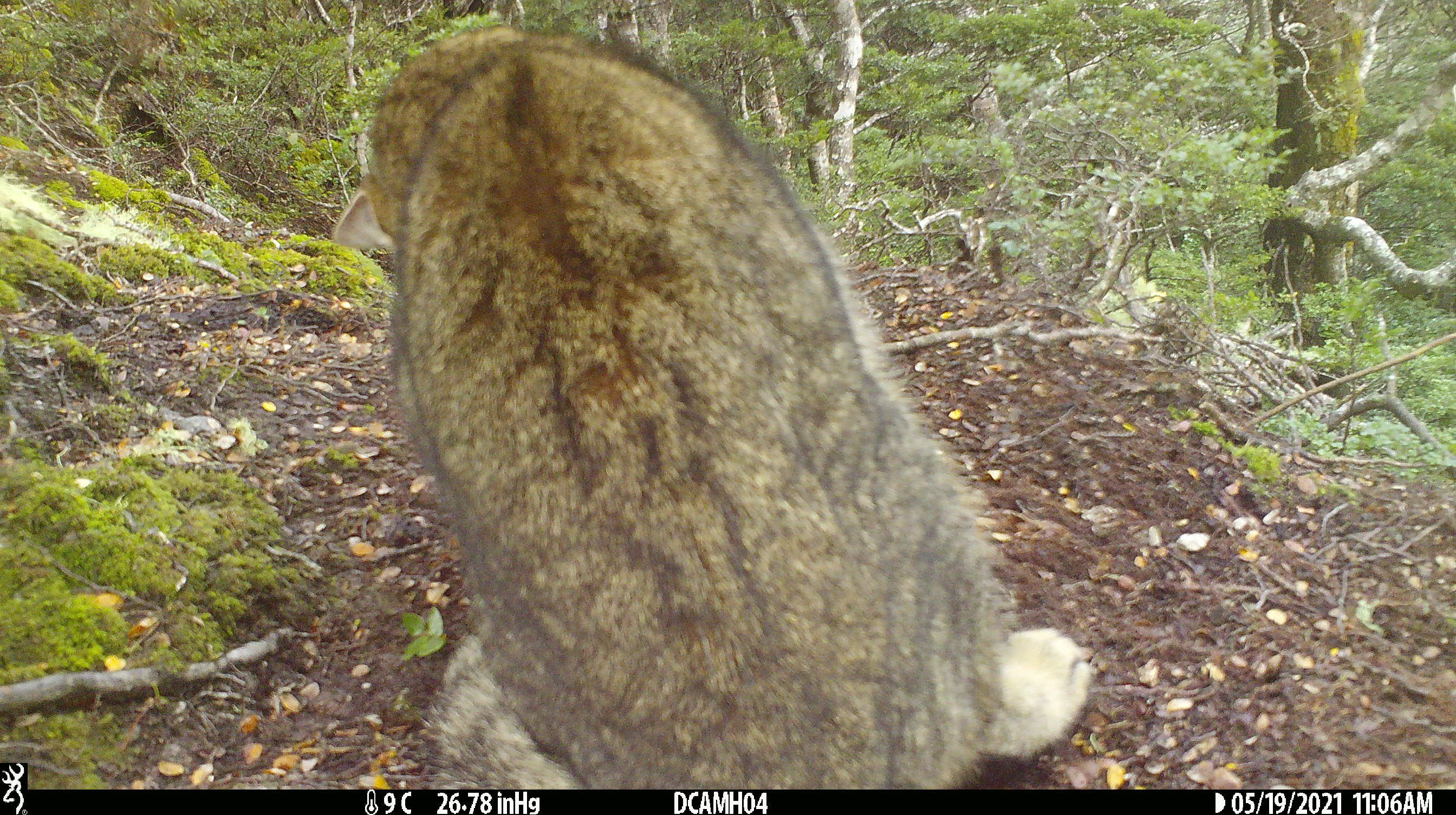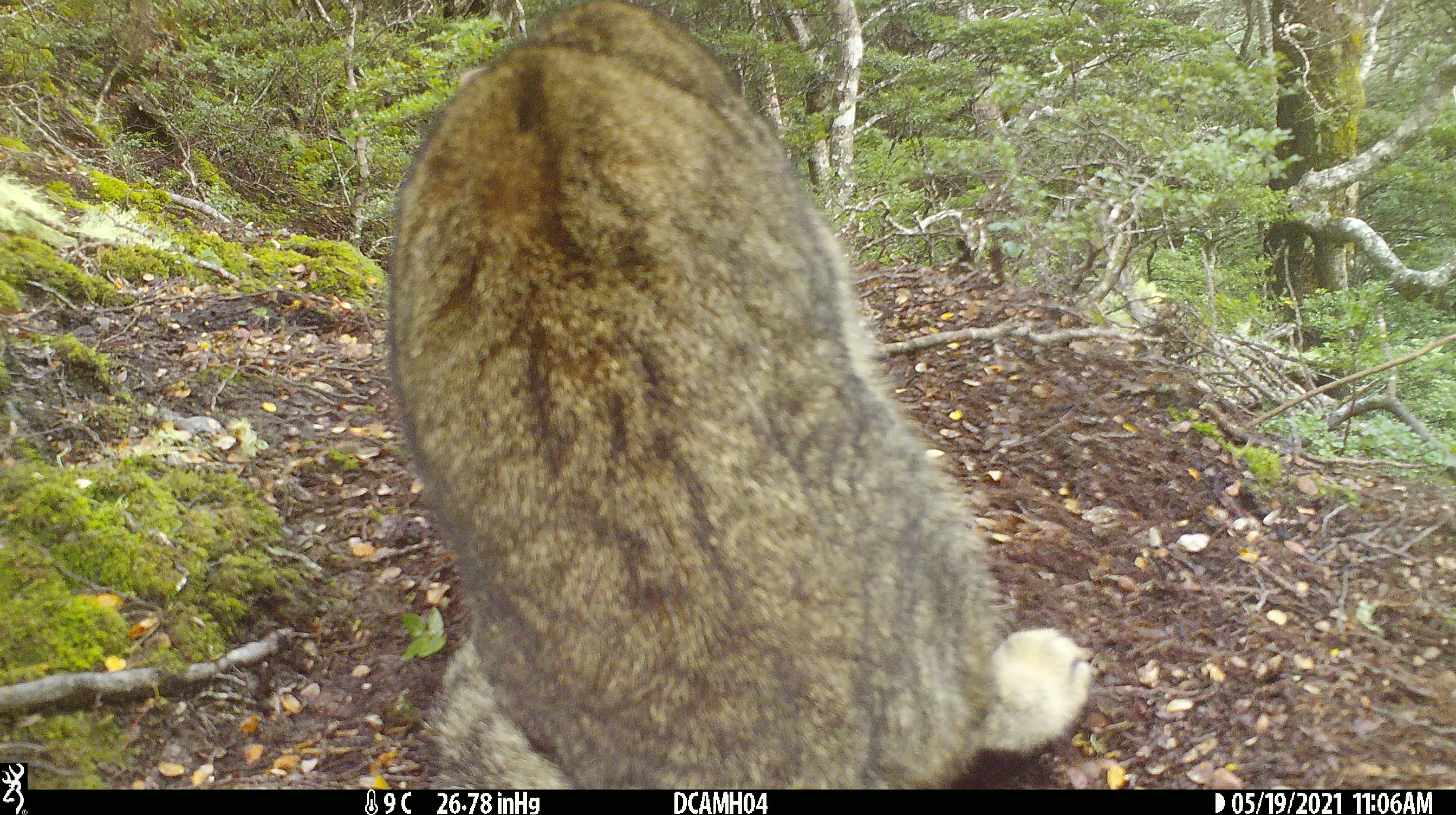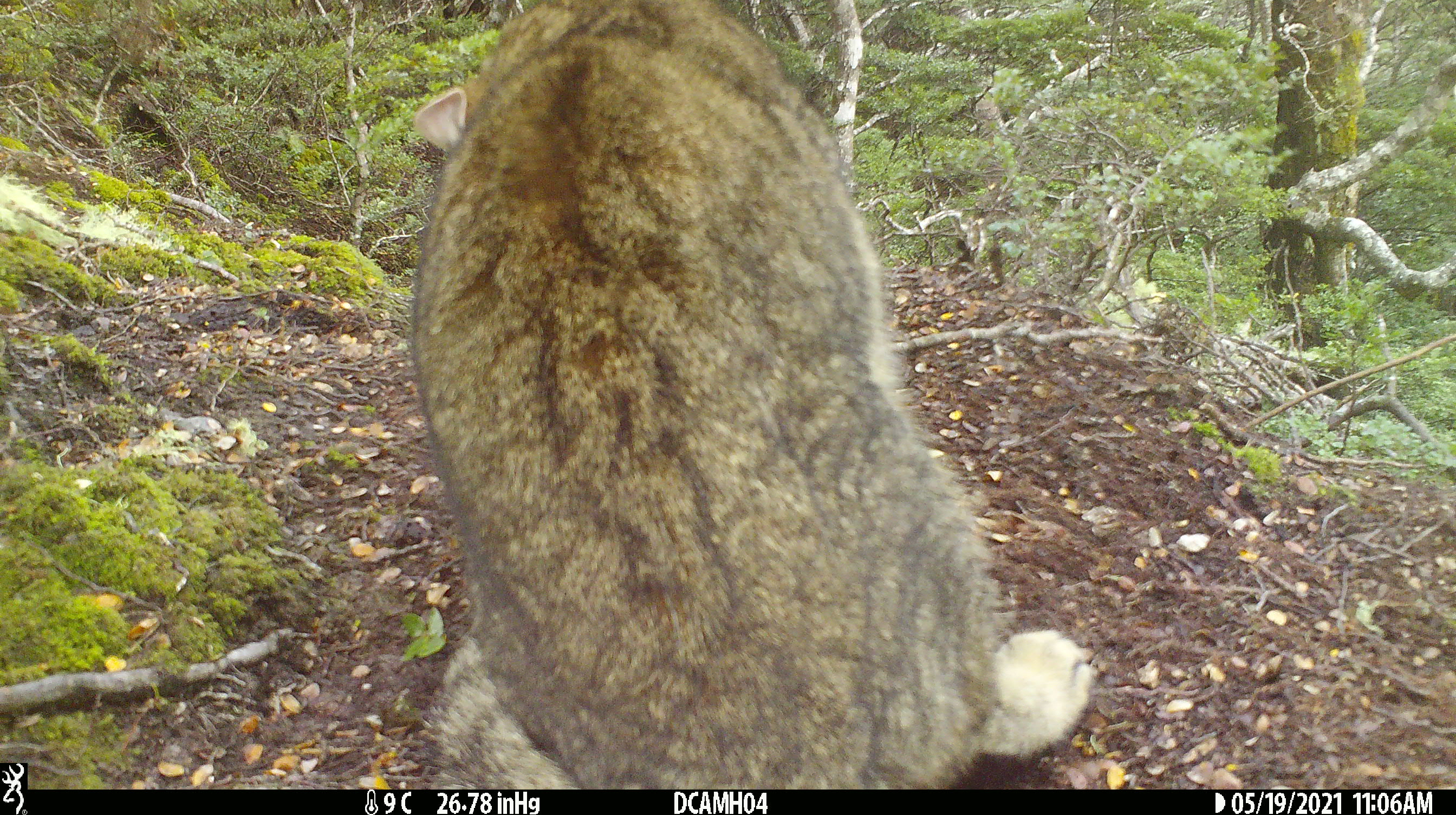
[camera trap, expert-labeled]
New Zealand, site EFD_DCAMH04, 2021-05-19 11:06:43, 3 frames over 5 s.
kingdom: Animalia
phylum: Chordata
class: Mammalia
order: Carnivora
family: Felidae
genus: Felis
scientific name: Felis catus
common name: domestic cat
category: cat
Cat (domestic cat) (Felis catus).